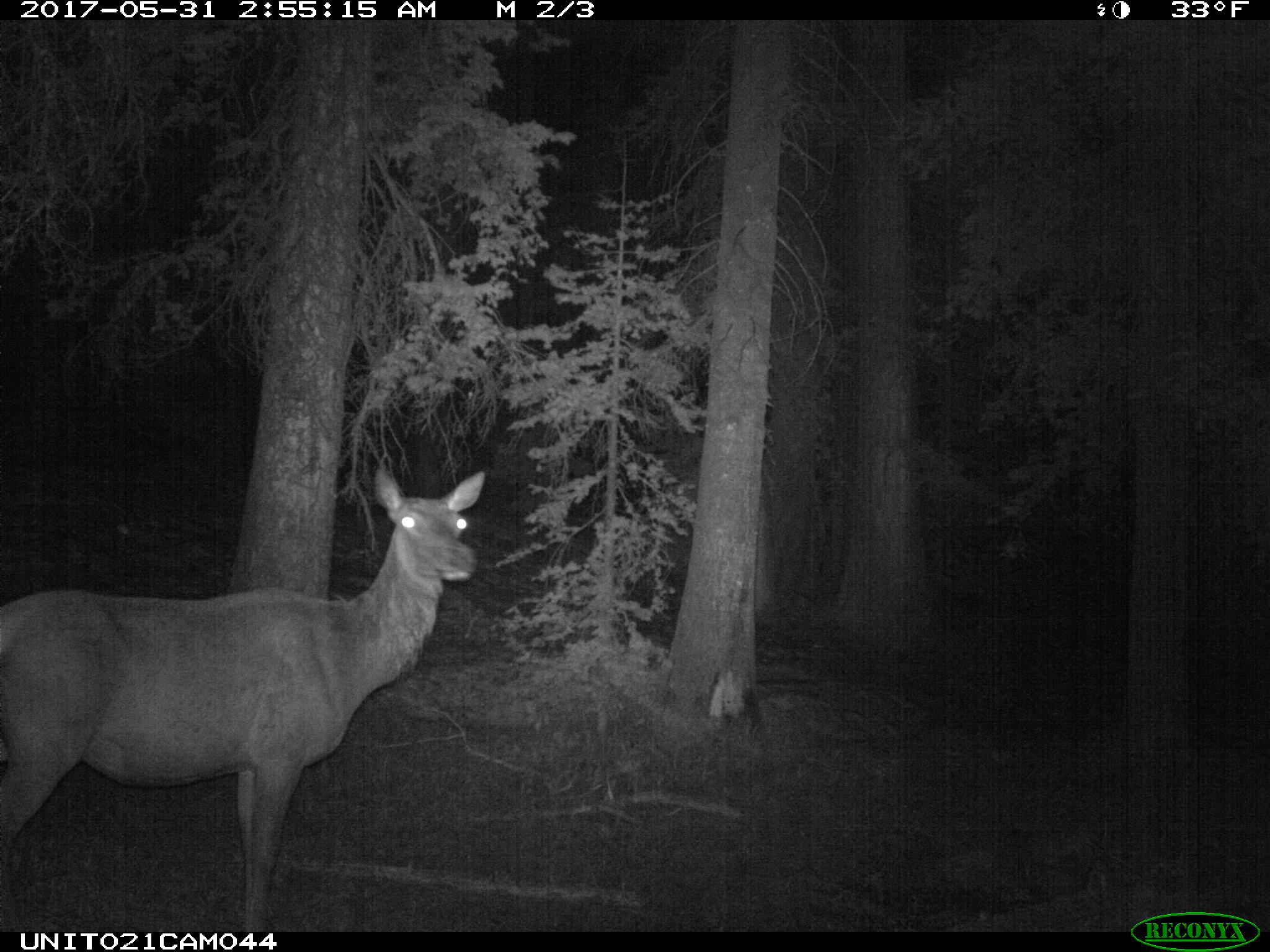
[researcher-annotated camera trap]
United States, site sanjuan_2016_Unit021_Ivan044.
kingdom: Animalia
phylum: Chordata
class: Mammalia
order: Artiodactyla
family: Cervidae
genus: Cervus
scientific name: Cervus elaphus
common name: red deer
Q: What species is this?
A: Cervus elaphus (red deer).